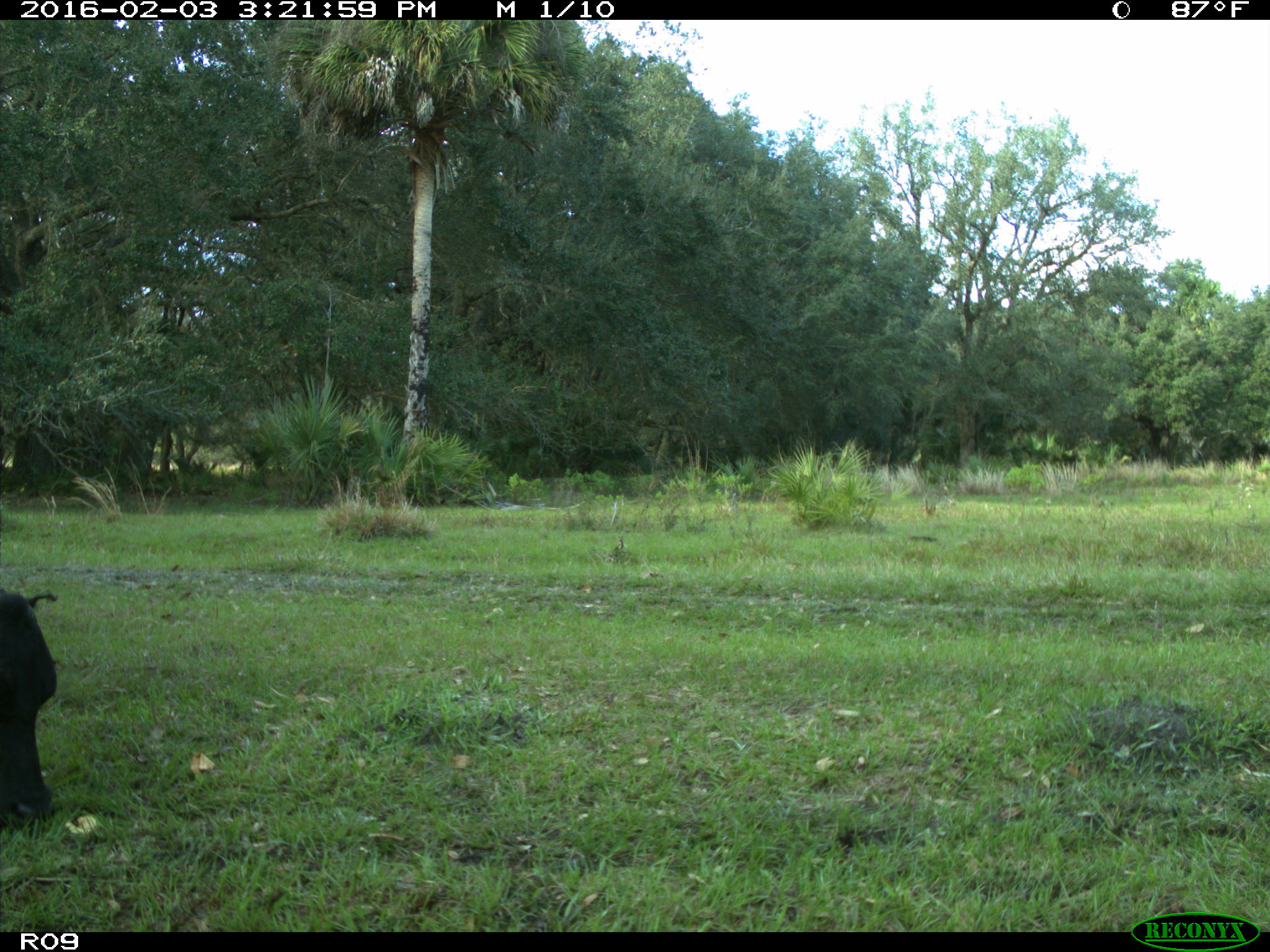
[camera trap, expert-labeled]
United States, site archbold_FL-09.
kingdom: Animalia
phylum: Chordata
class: Mammalia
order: Artiodactyla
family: Bovidae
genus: Bos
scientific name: Bos taurus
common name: domestic cow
Bos taurus (domestic cow).